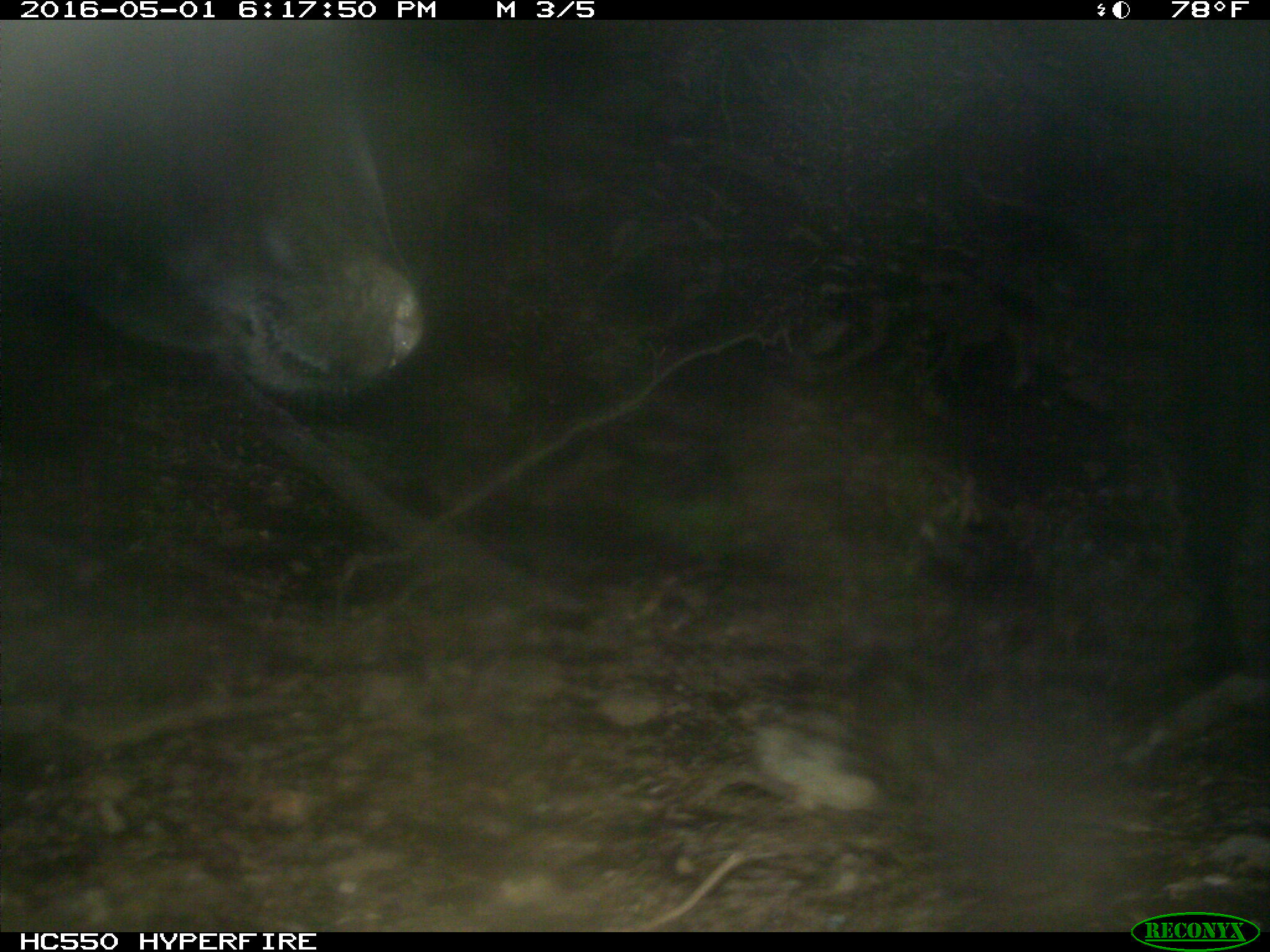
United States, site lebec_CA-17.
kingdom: Animalia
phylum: Chordata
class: Mammalia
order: Artiodactyla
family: Bovidae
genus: Bos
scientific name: Bos taurus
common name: domestic cow